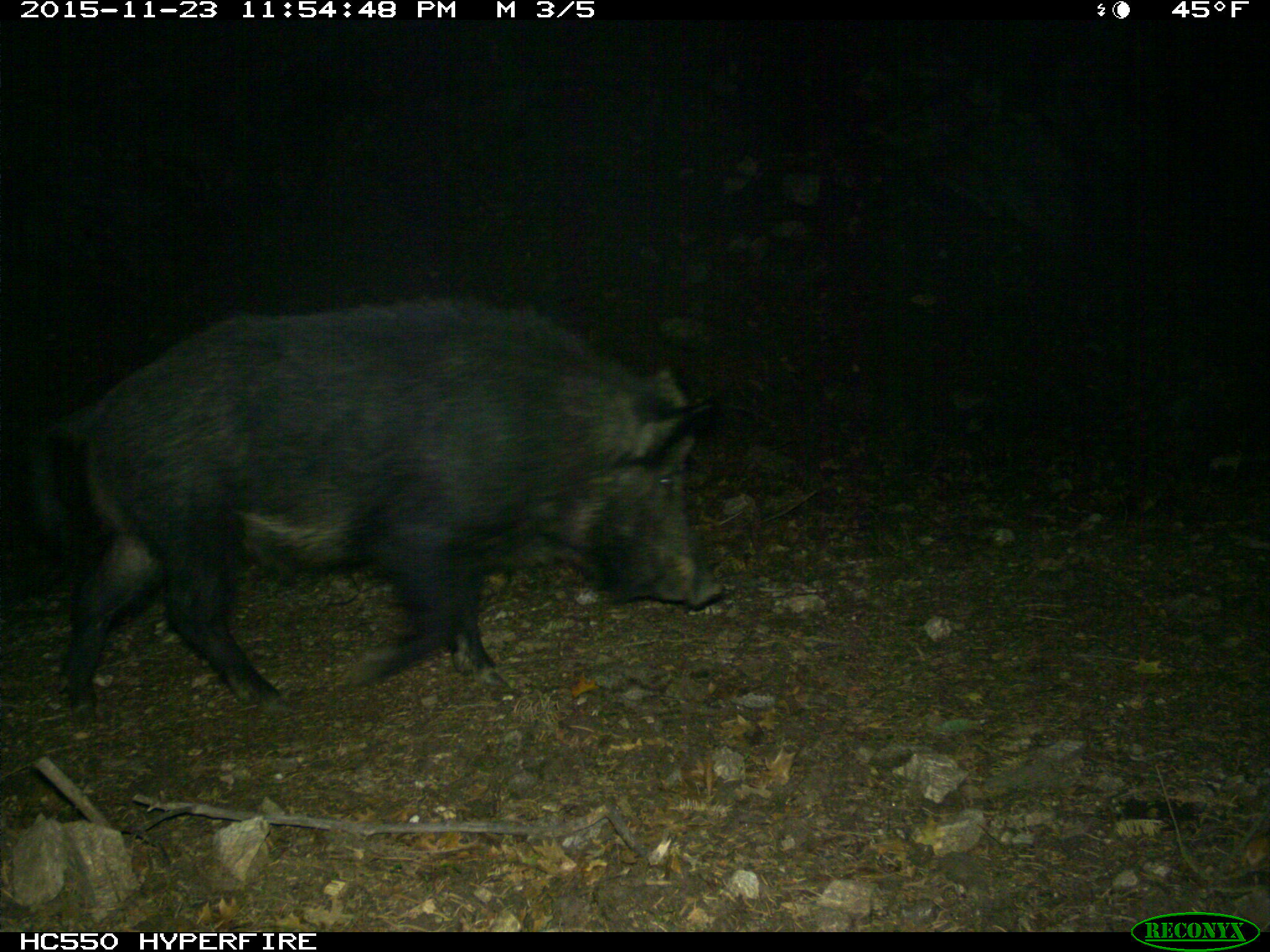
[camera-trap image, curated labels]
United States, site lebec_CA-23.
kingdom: Animalia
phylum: Chordata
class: Mammalia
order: Artiodactyla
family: Suidae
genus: Sus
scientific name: Sus scrofa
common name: wild boar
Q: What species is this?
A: Sus scrofa (wild boar).